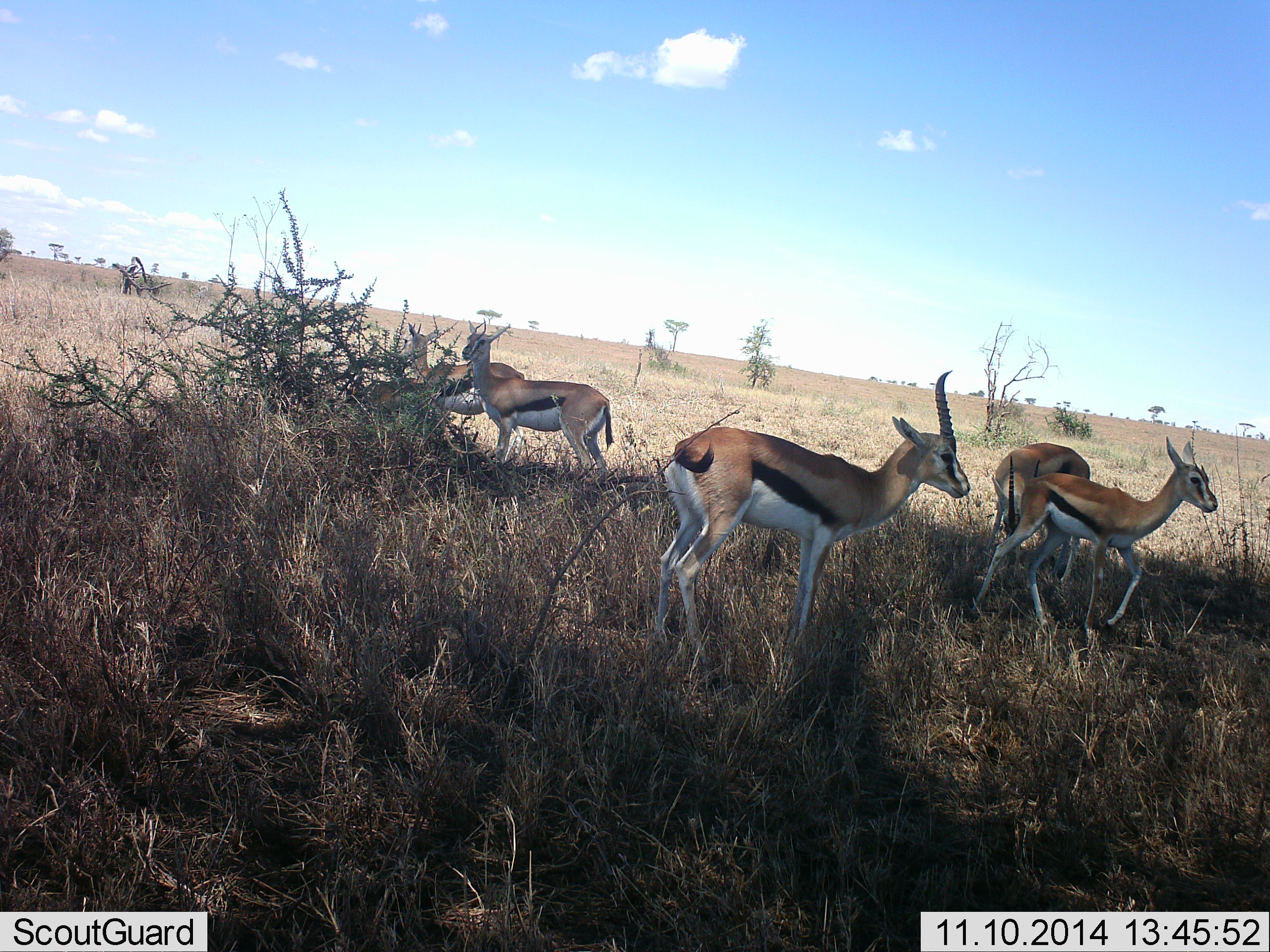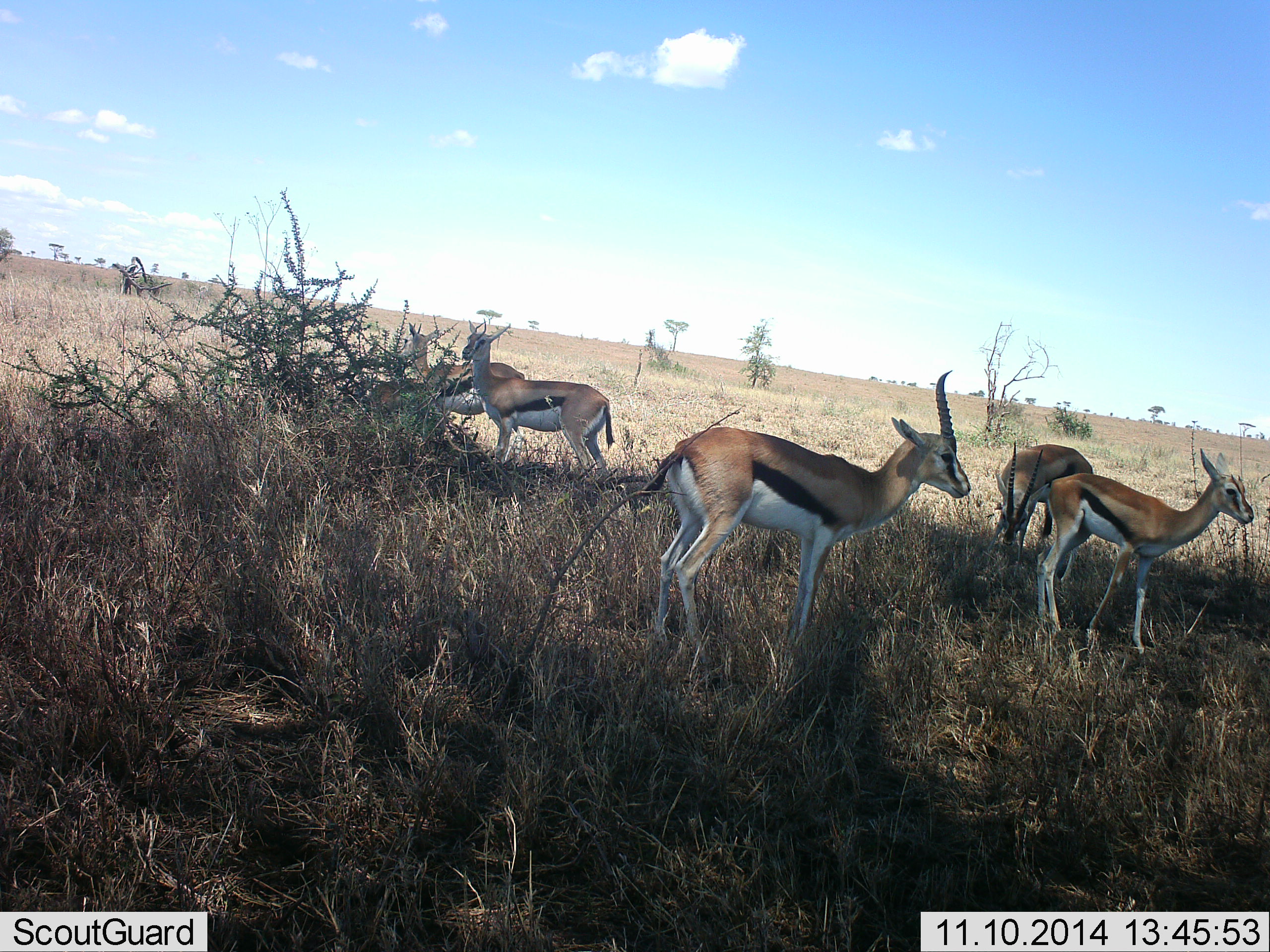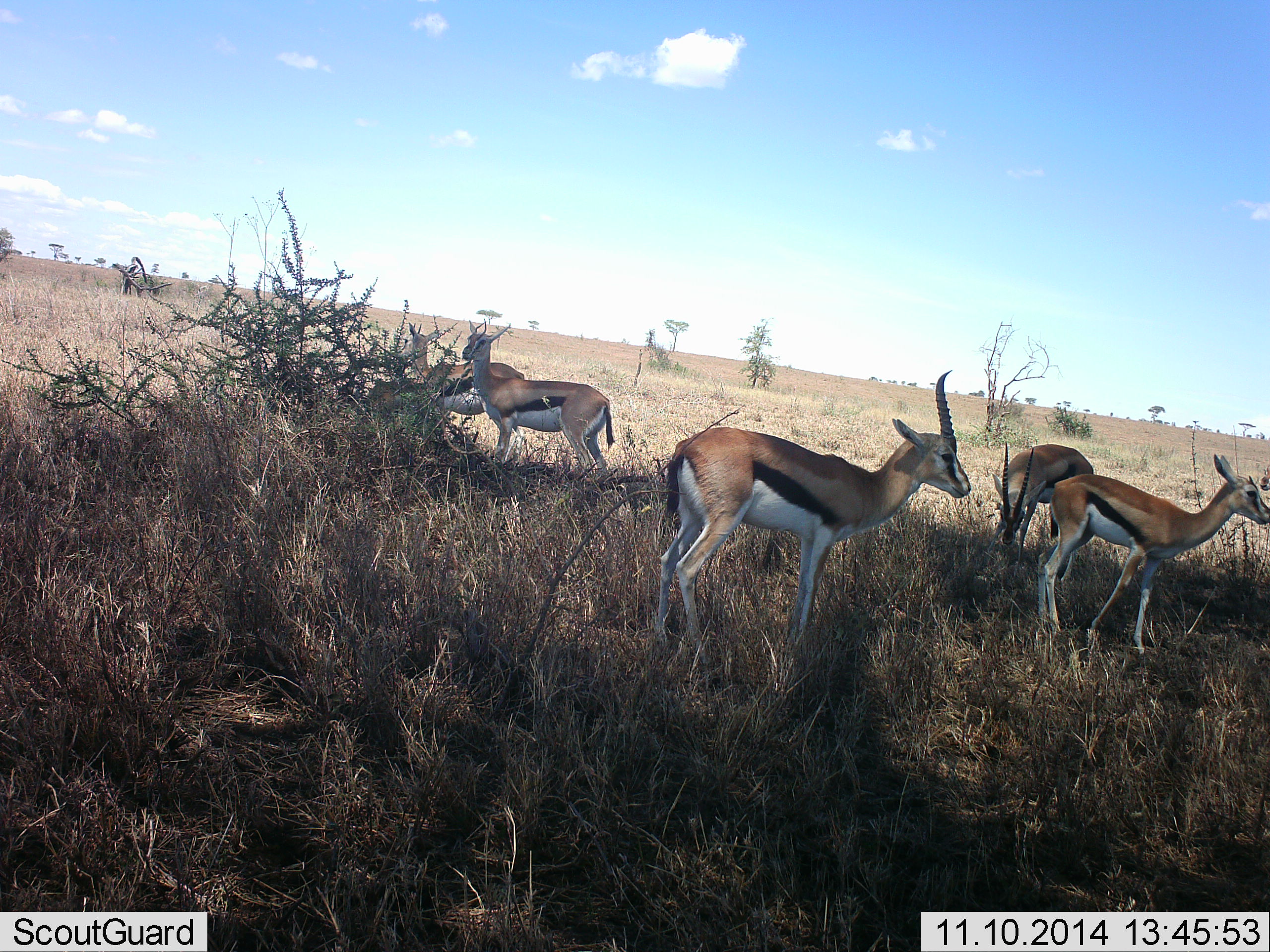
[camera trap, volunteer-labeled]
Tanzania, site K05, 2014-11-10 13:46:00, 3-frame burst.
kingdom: Animalia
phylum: Chordata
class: Mammalia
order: Artiodactyla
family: Bovidae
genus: Eudorcas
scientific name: Eudorcas thomsonii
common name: thomson's gazelle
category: gazellethomsons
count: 5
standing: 100%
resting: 20%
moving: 0%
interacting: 0%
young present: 10%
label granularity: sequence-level